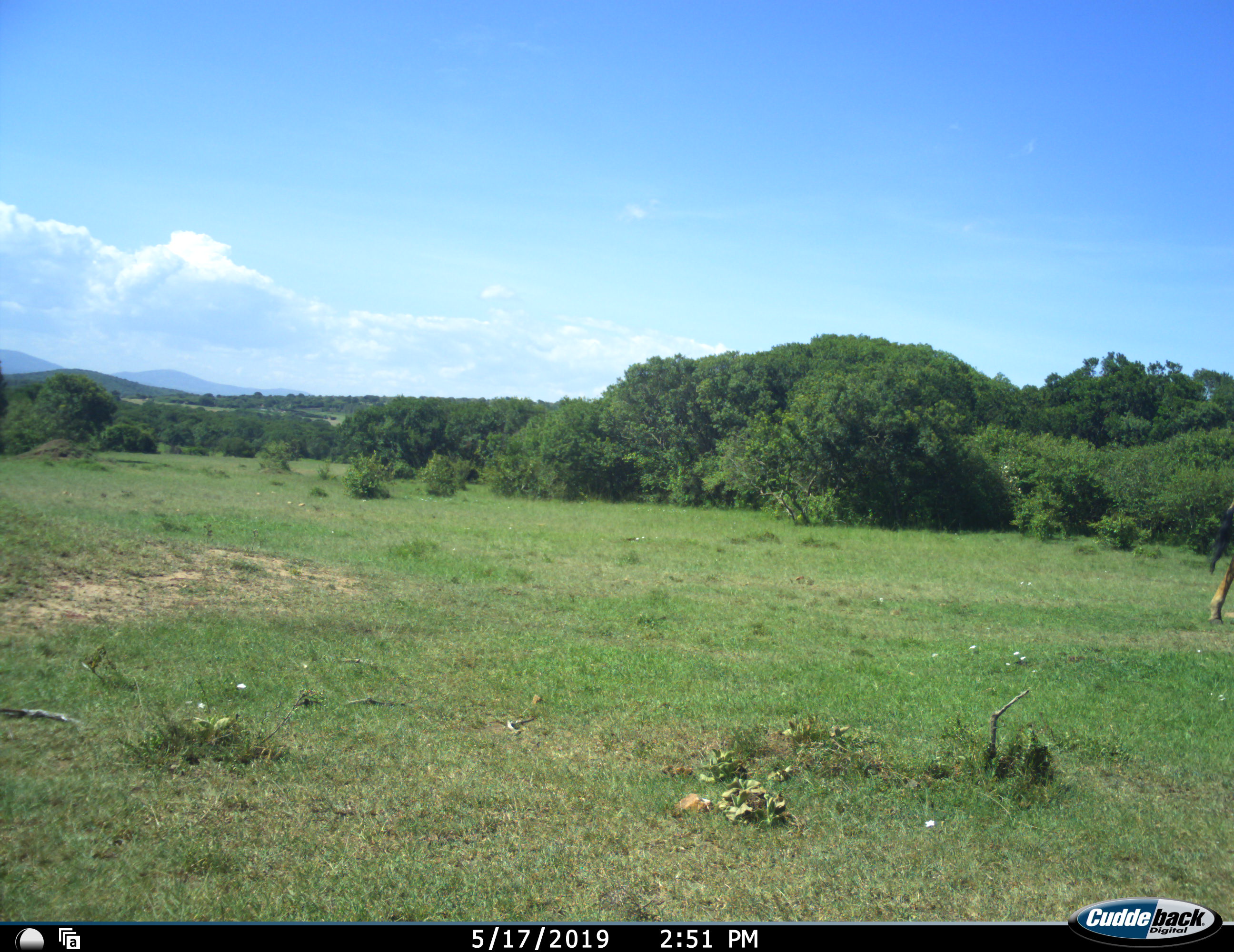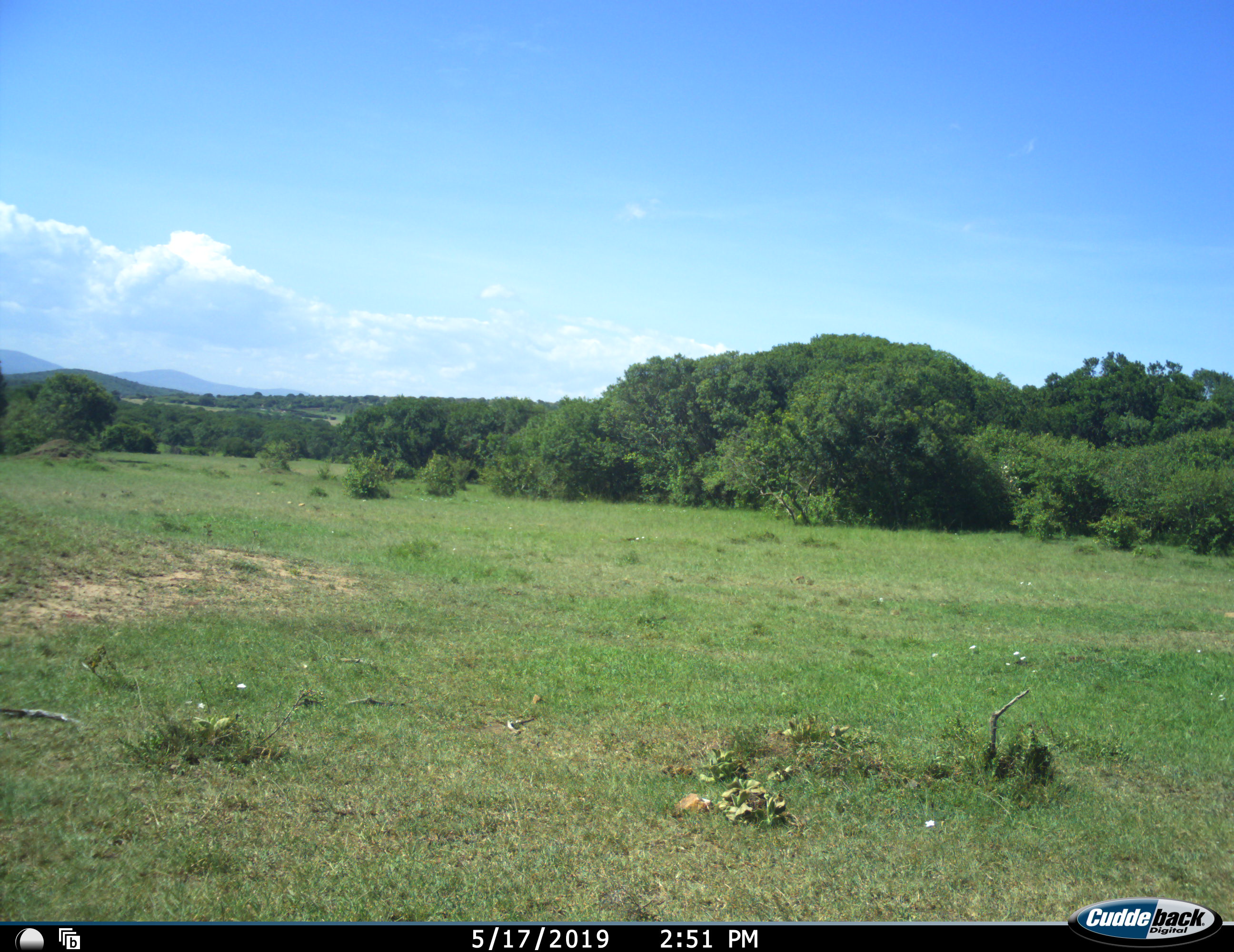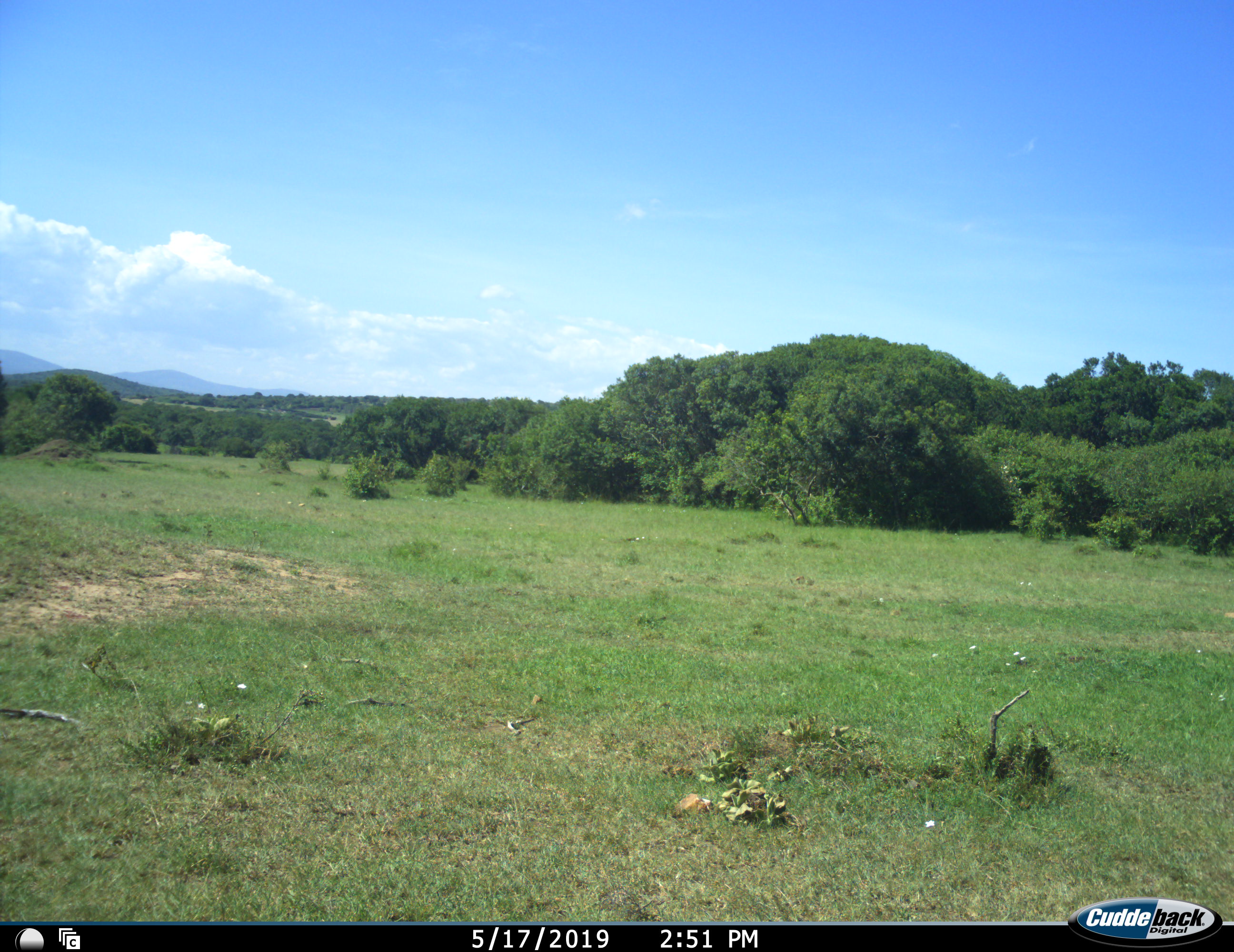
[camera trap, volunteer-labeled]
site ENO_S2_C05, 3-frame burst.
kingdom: Animalia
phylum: Chordata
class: Mammalia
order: Artiodactyla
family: Giraffidae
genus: Giraffa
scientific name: Giraffa camelopardalis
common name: giraffe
Giraffe (Giraffa camelopardalis), count 1. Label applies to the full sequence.